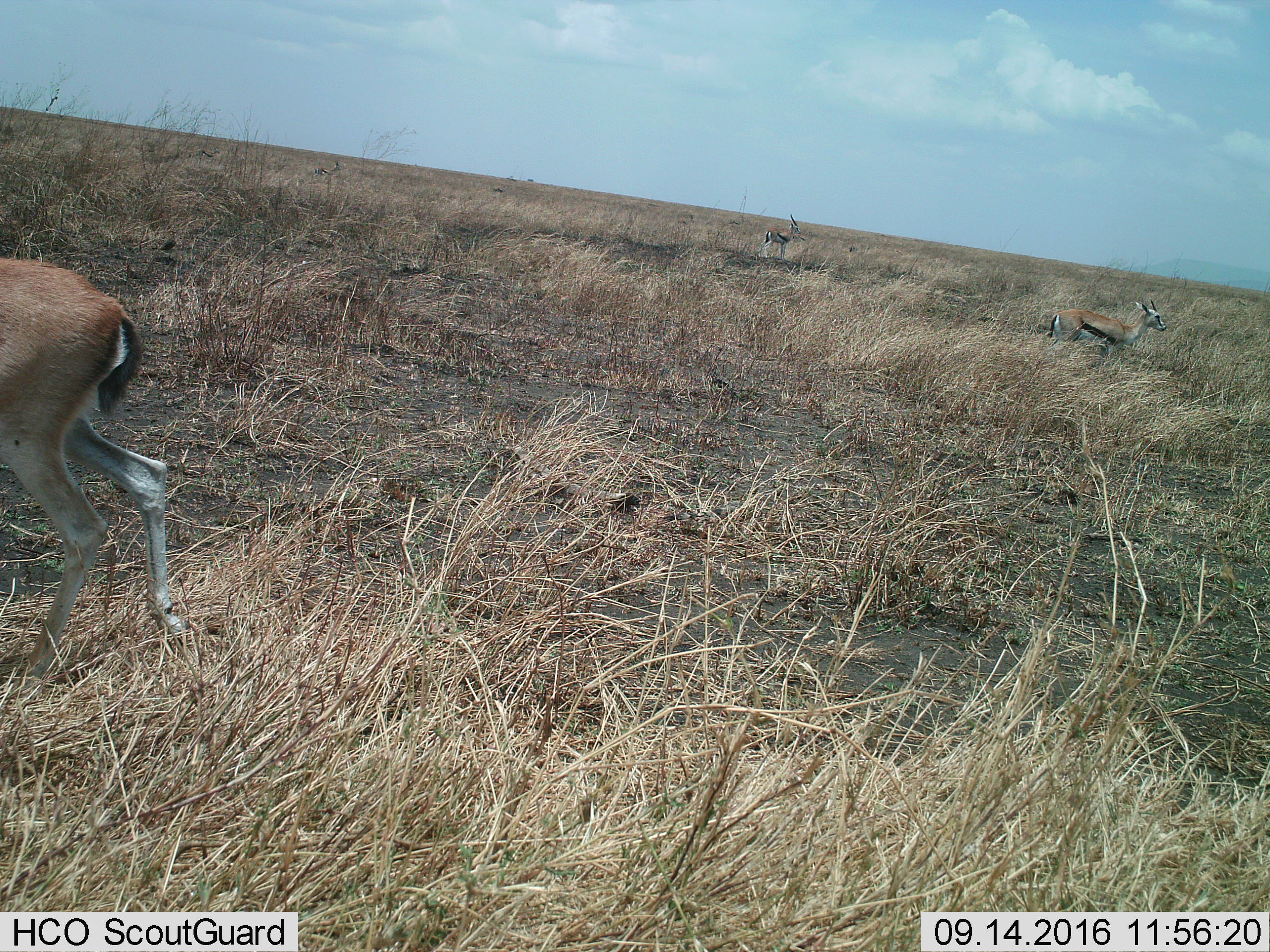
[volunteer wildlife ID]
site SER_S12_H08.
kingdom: Animalia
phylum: Chordata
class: Mammalia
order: Artiodactyla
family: Bovidae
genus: Eudorcas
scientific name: Eudorcas thomsonii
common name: thomson's gazelle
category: gazellethomsons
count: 3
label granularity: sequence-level